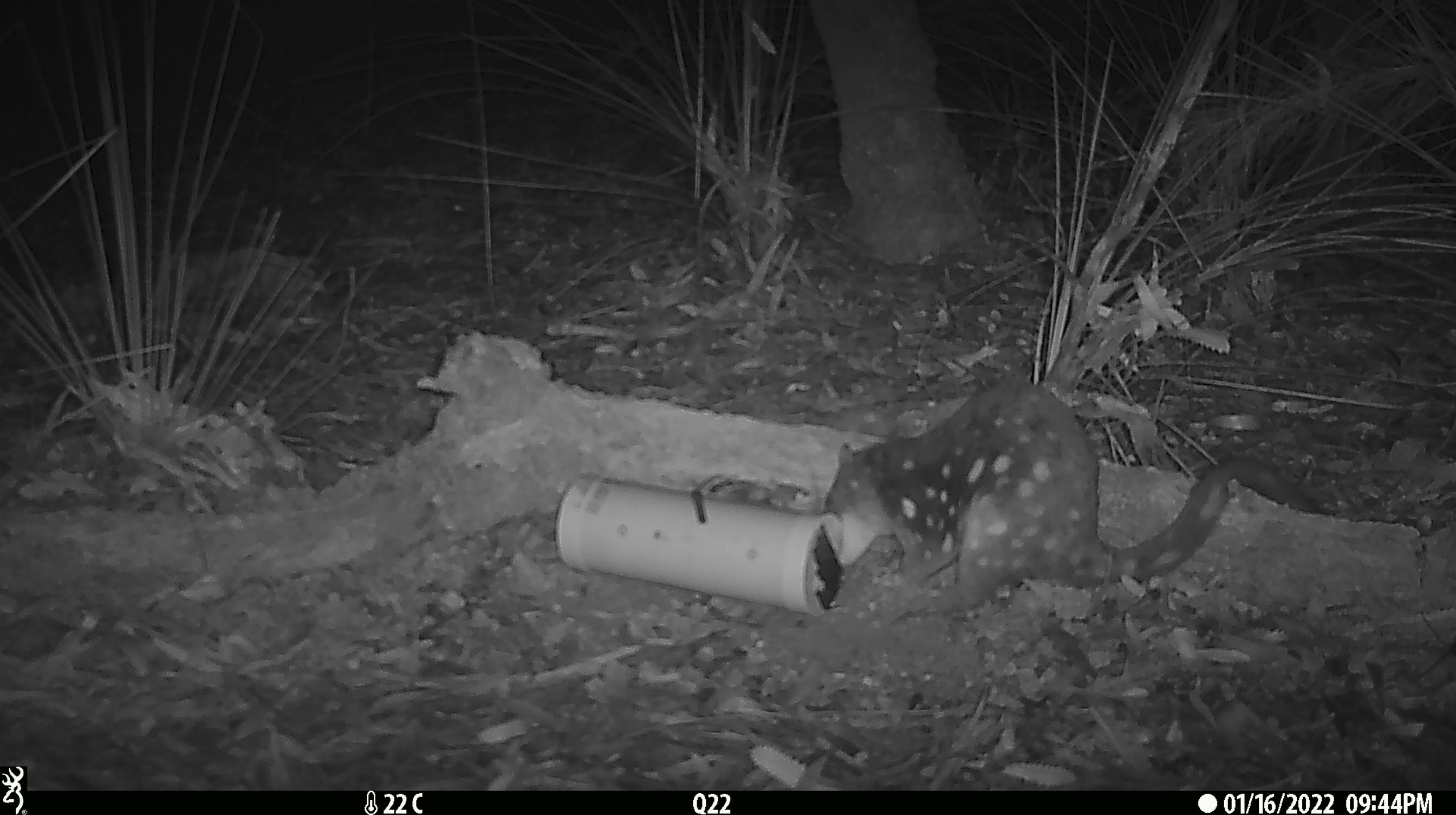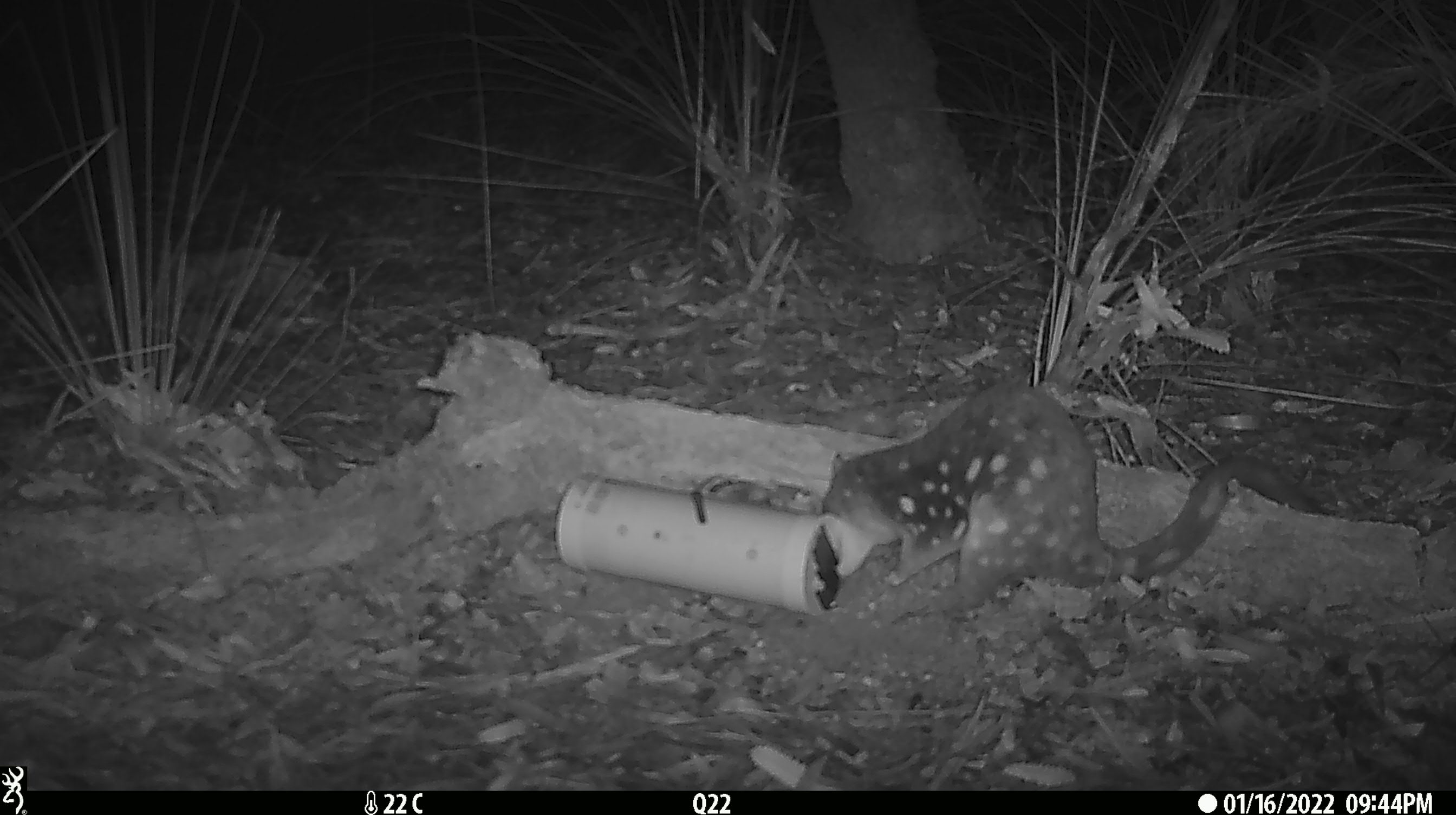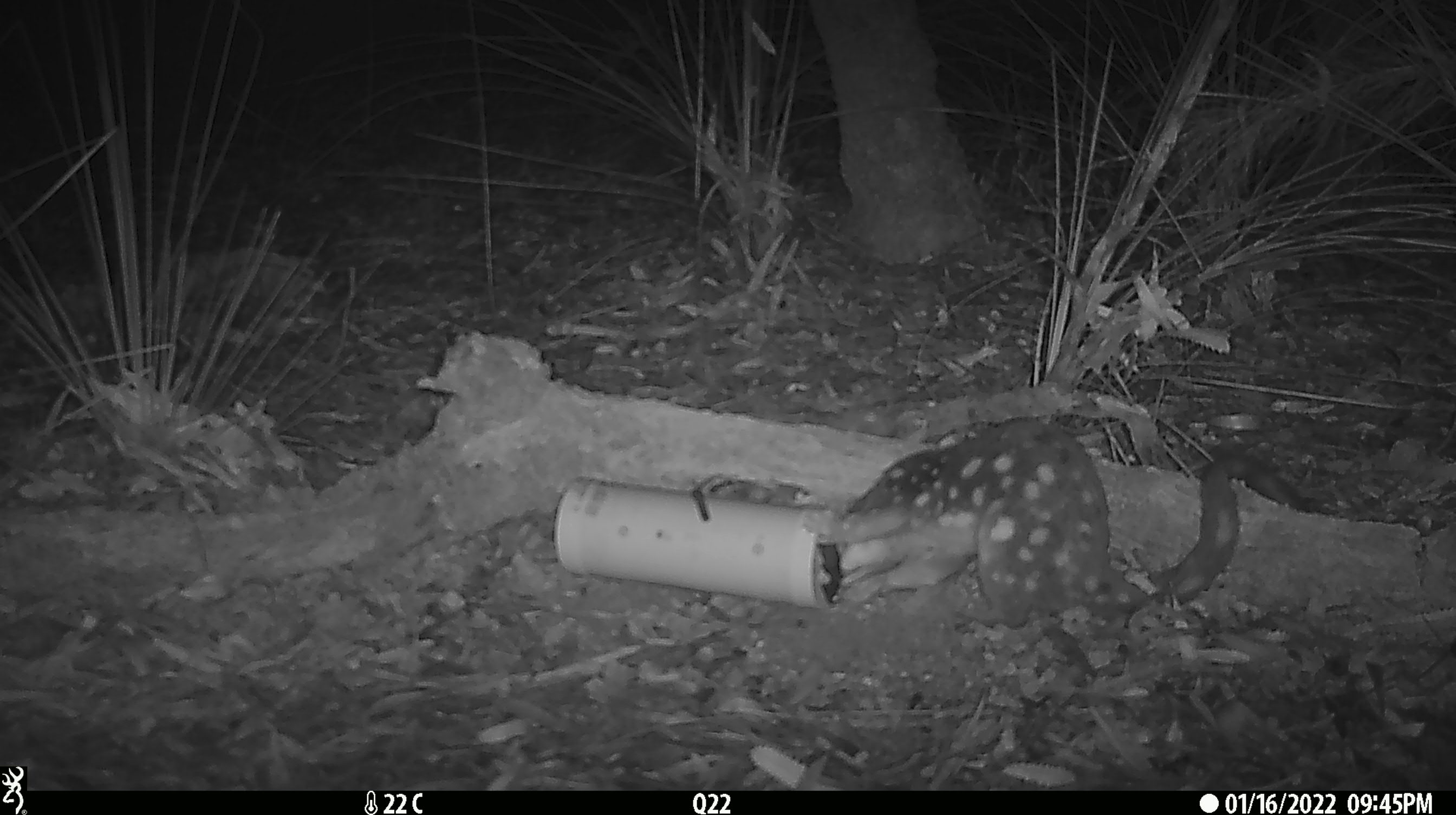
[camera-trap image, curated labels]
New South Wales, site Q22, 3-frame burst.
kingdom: Animalia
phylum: Chordata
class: Mammalia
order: Dasyuromorphia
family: Dasyuridae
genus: Dasyurus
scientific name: Dasyurus maculatus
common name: spotted-tailed quoll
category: quoll